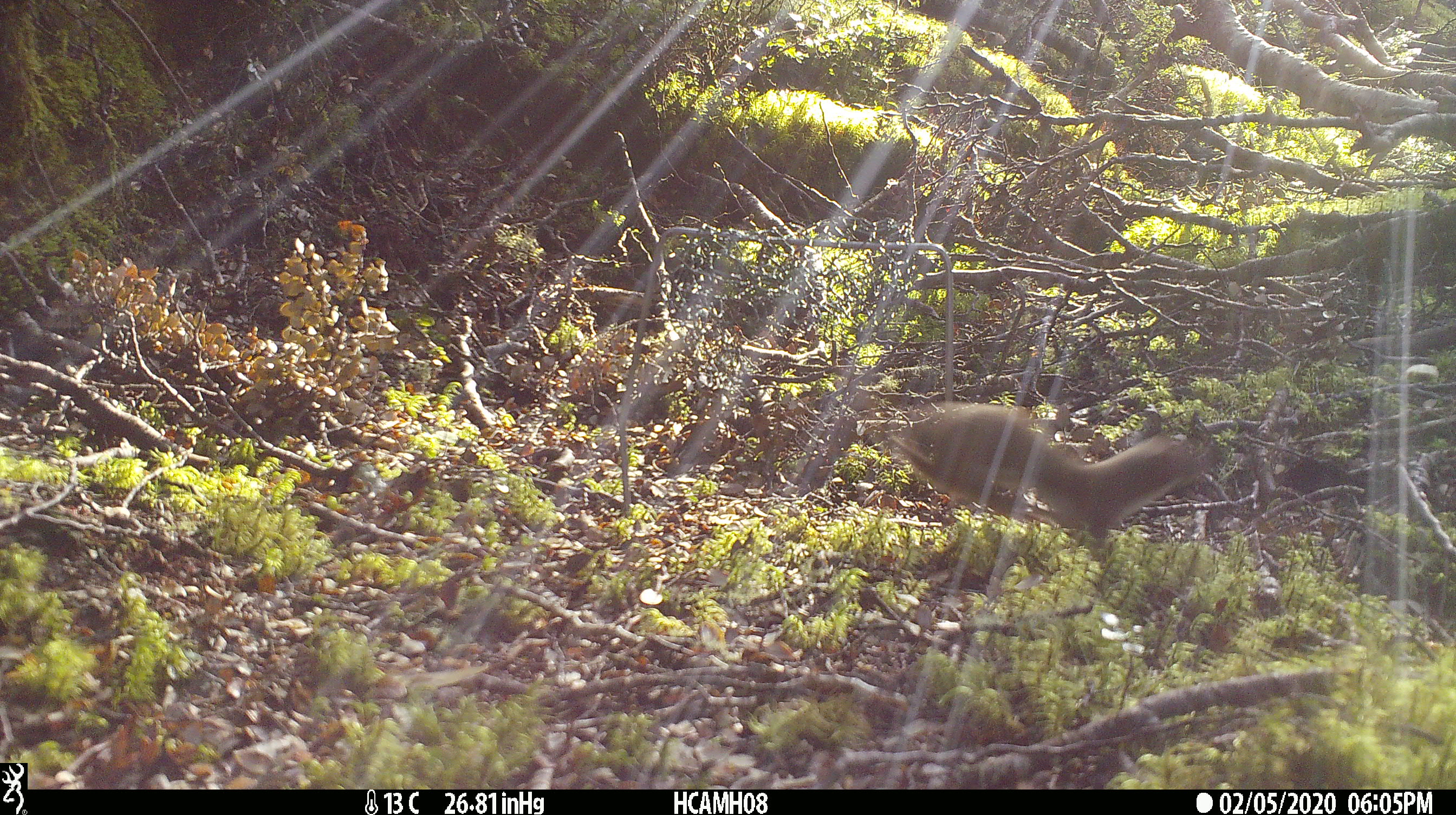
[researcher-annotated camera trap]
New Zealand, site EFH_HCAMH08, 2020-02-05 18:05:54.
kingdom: Animalia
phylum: Chordata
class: Mammalia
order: Carnivora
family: Mustelidae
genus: Mustela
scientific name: Mustela nivalis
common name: least weasel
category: weasel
Weasel (least weasel) (Mustela nivalis).